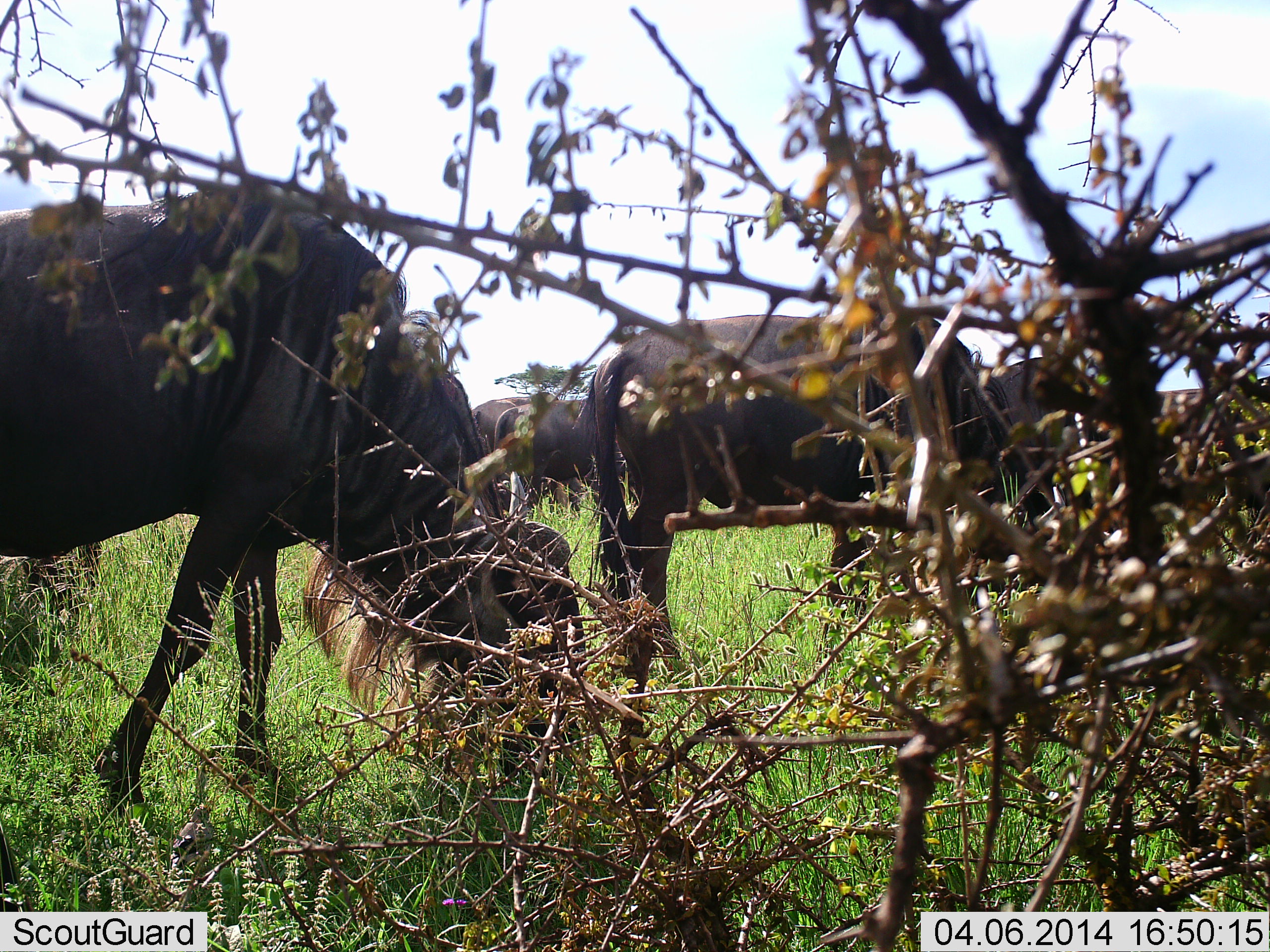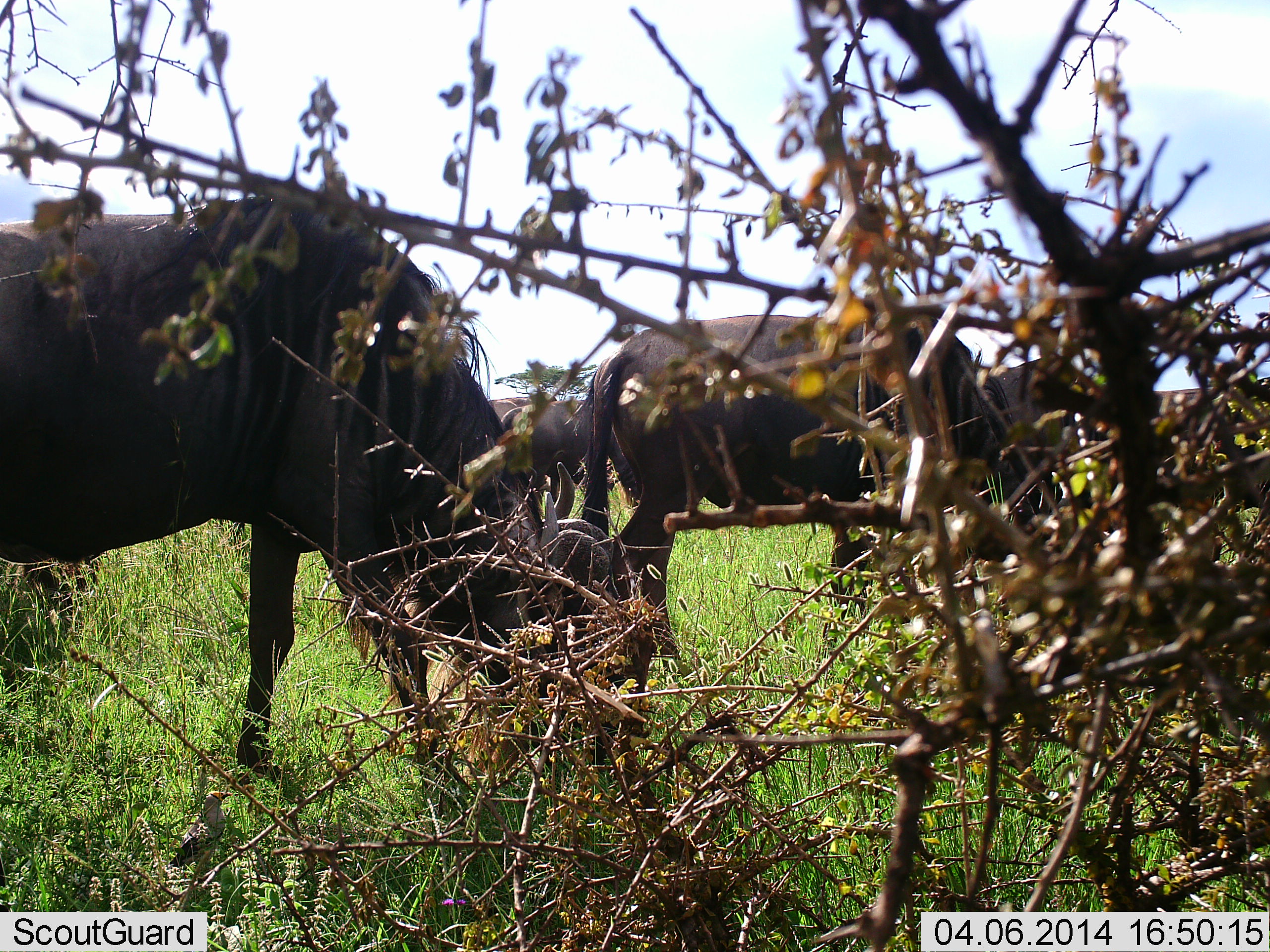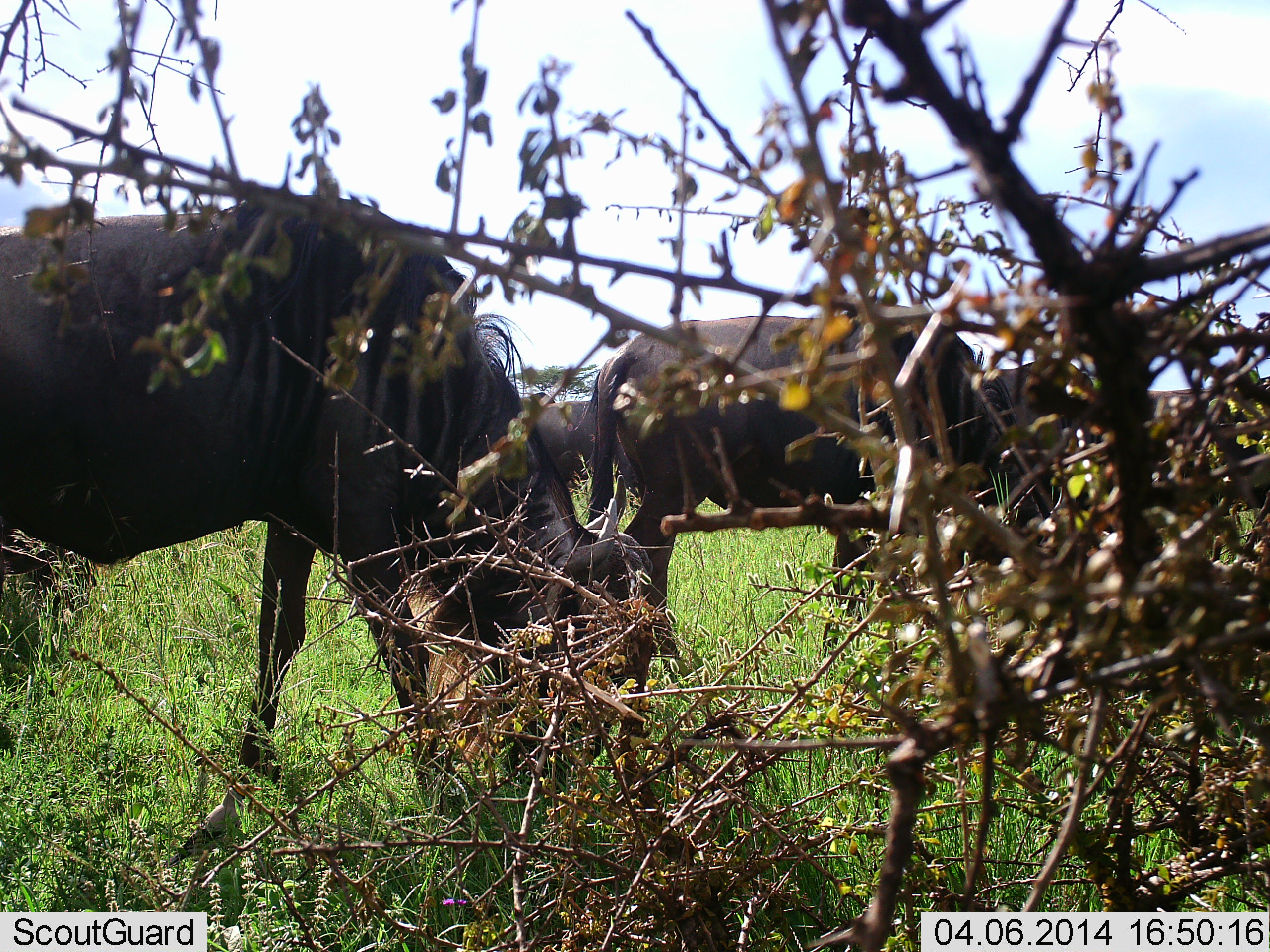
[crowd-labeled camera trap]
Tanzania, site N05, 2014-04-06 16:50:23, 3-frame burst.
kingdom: Animalia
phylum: Chordata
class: Mammalia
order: Artiodactyla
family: Bovidae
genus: Connochaetes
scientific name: Connochaetes taurinus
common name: blue wildebeest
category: wildebeest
Wildebeest (blue wildebeest) (Connochaetes taurinus), count 4. Behavior (volunteer vote fractions): standing 40%, resting 2%, moving 28%, interacting 0%. Young present (vote fraction): 0%. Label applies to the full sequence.